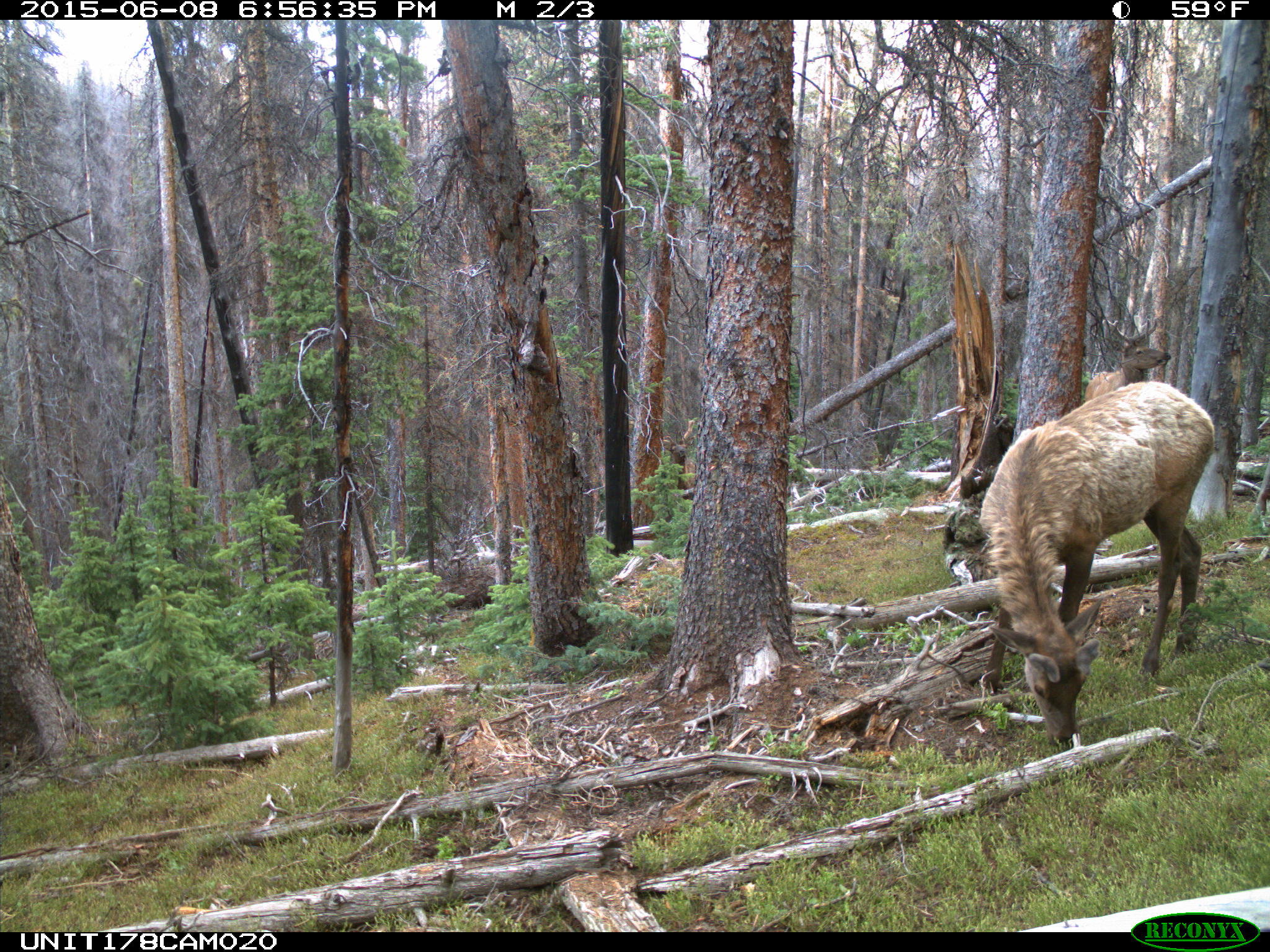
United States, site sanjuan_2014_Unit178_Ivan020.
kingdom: Animalia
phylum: Chordata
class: Mammalia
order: Artiodactyla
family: Cervidae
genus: Cervus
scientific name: Cervus elaphus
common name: red deer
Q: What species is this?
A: Cervus elaphus (red deer).